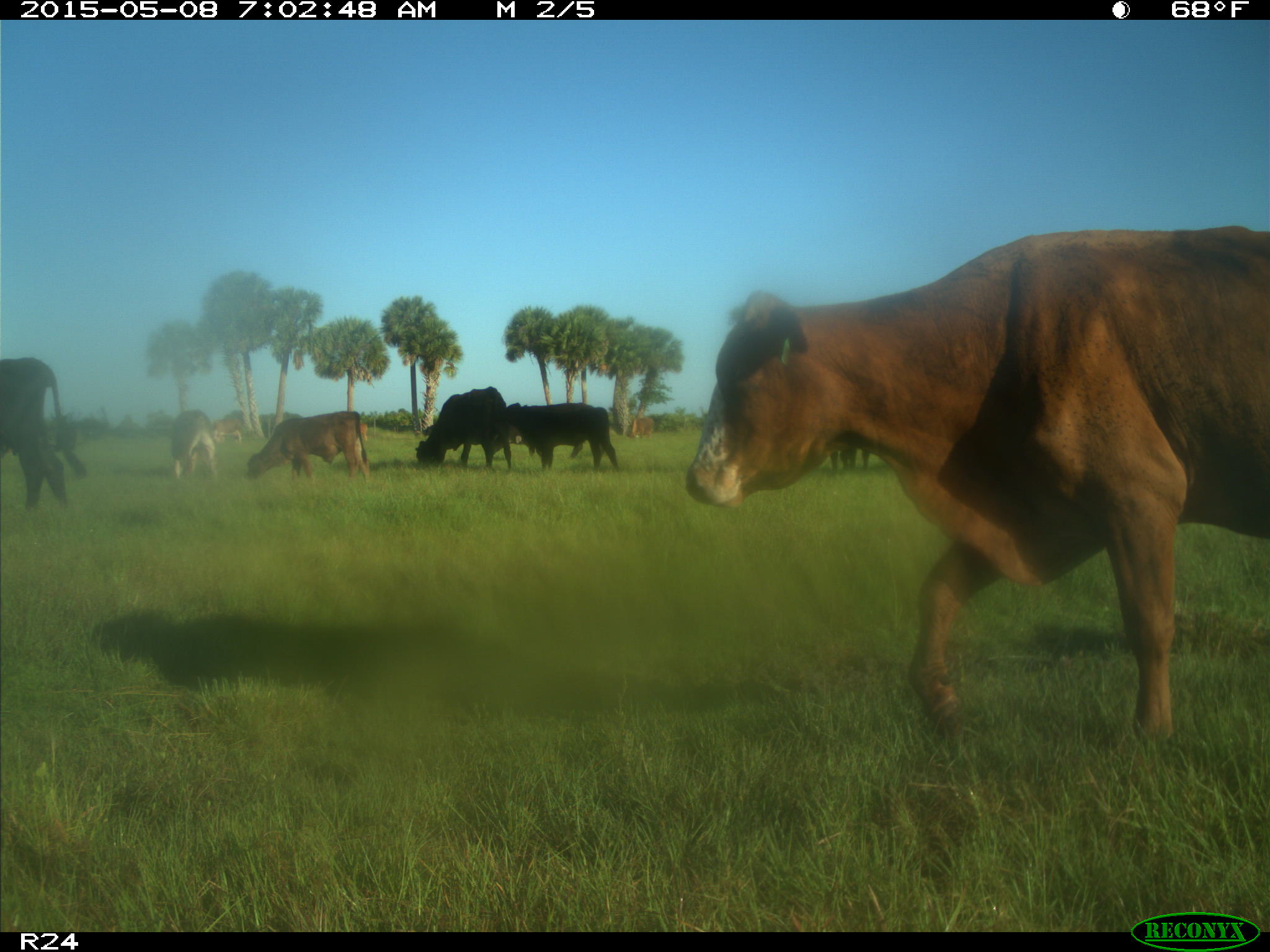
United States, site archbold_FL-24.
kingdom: Animalia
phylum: Chordata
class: Mammalia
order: Artiodactyla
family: Bovidae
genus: Bos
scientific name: Bos taurus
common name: domestic cow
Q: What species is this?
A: Bos taurus (domestic cow).